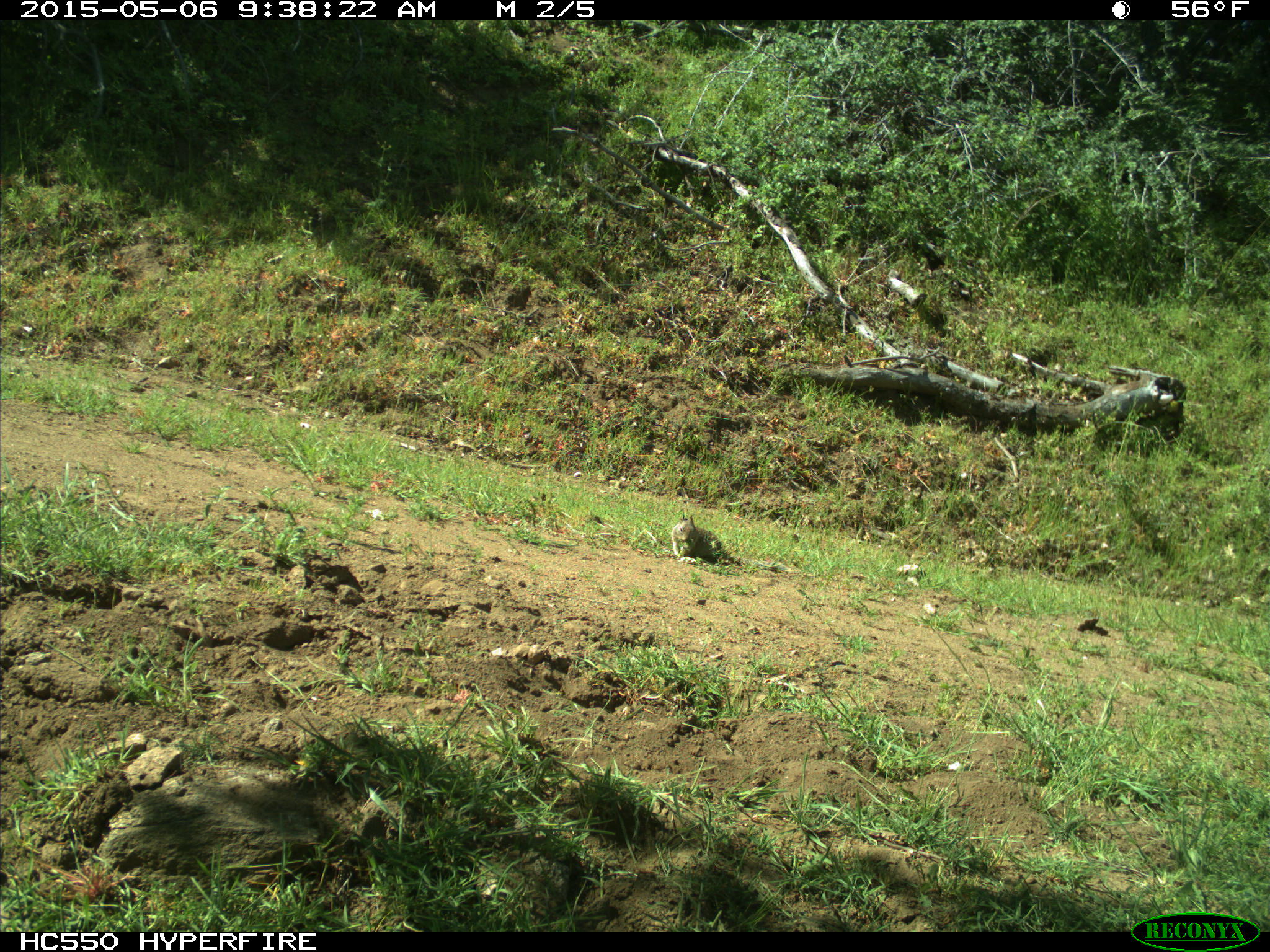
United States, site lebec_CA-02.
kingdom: Animalia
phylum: Chordata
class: Mammalia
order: Rodentia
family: Sciuridae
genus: Otospermophilus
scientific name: Otospermophilus beecheyi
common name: california ground squirrel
Otospermophilus beecheyi (california ground squirrel).